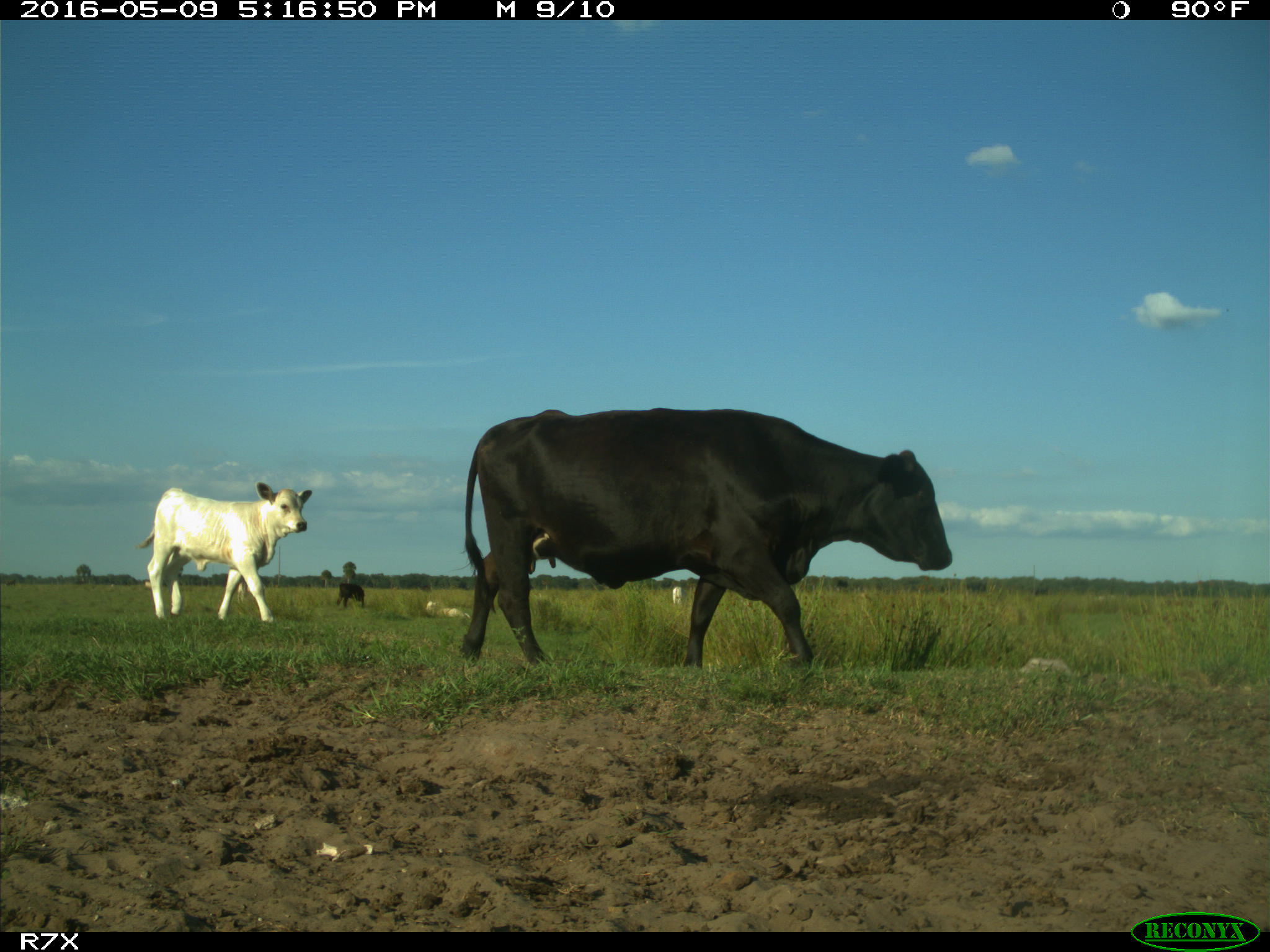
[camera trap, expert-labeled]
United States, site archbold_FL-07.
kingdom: Animalia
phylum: Chordata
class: Mammalia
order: Artiodactyla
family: Bovidae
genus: Bos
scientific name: Bos taurus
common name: domestic cow